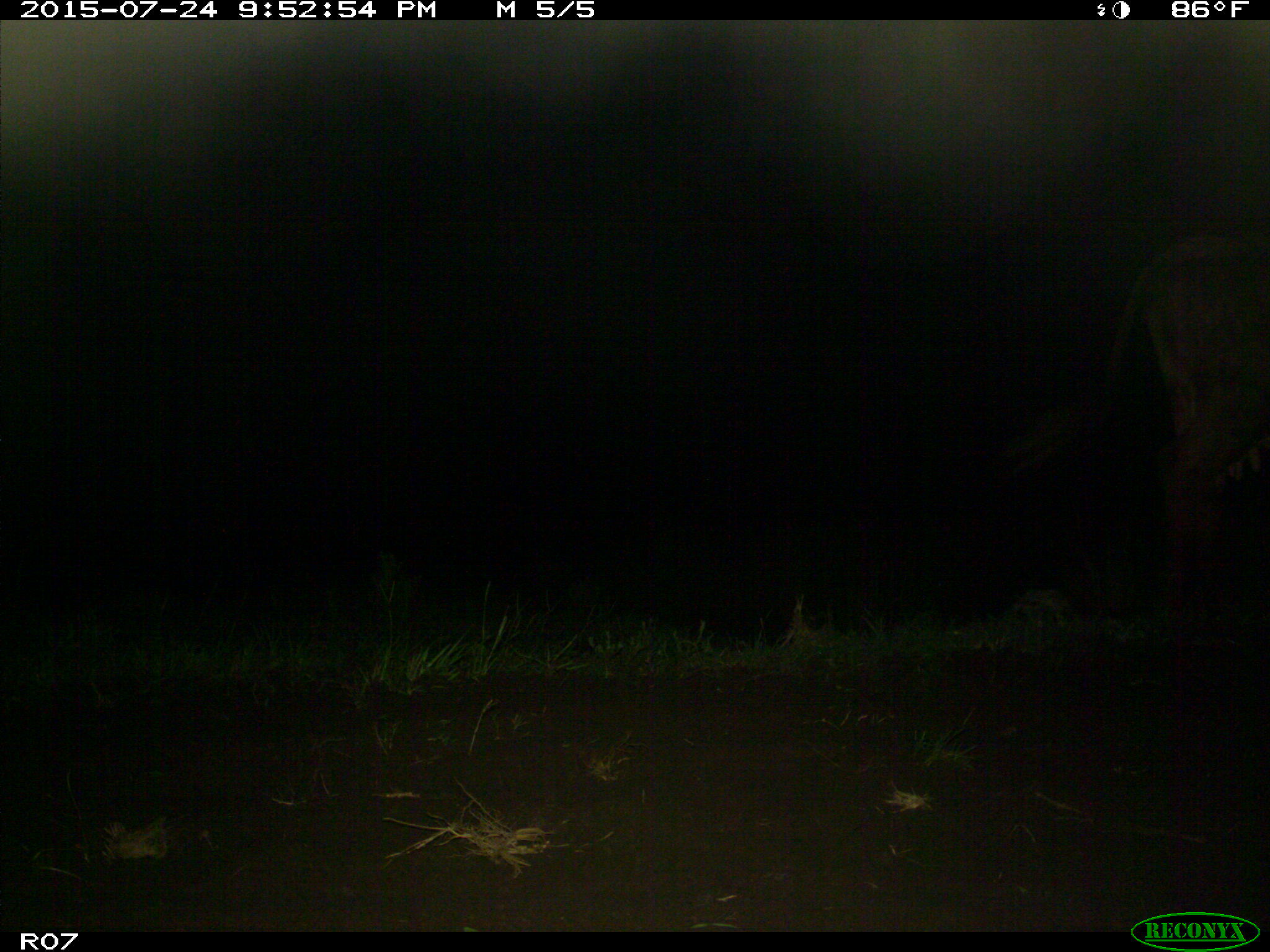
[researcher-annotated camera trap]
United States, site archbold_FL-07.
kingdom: Animalia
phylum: Chordata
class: Mammalia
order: Artiodactyla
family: Bovidae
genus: Bos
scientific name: Bos taurus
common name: domestic cow